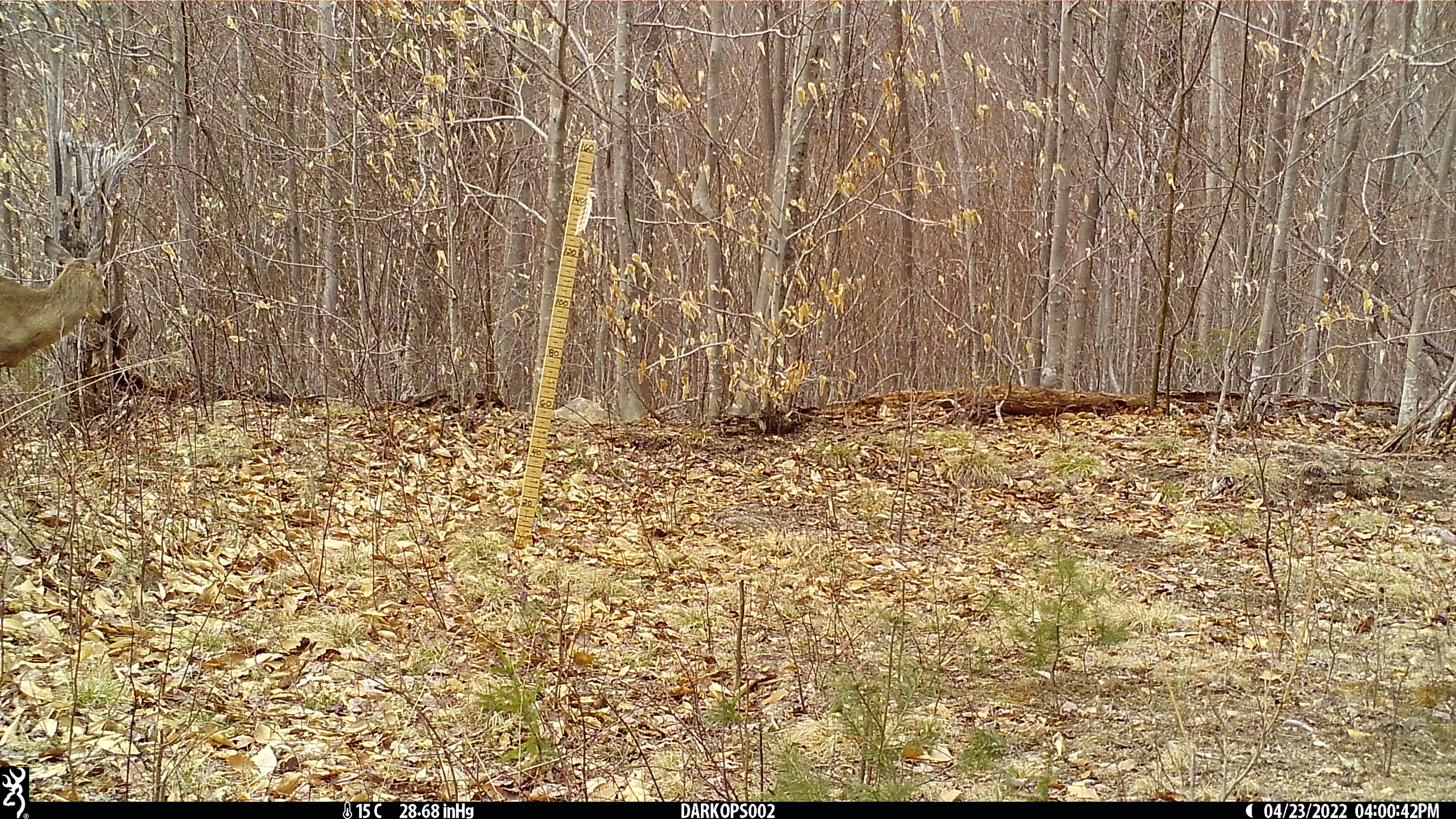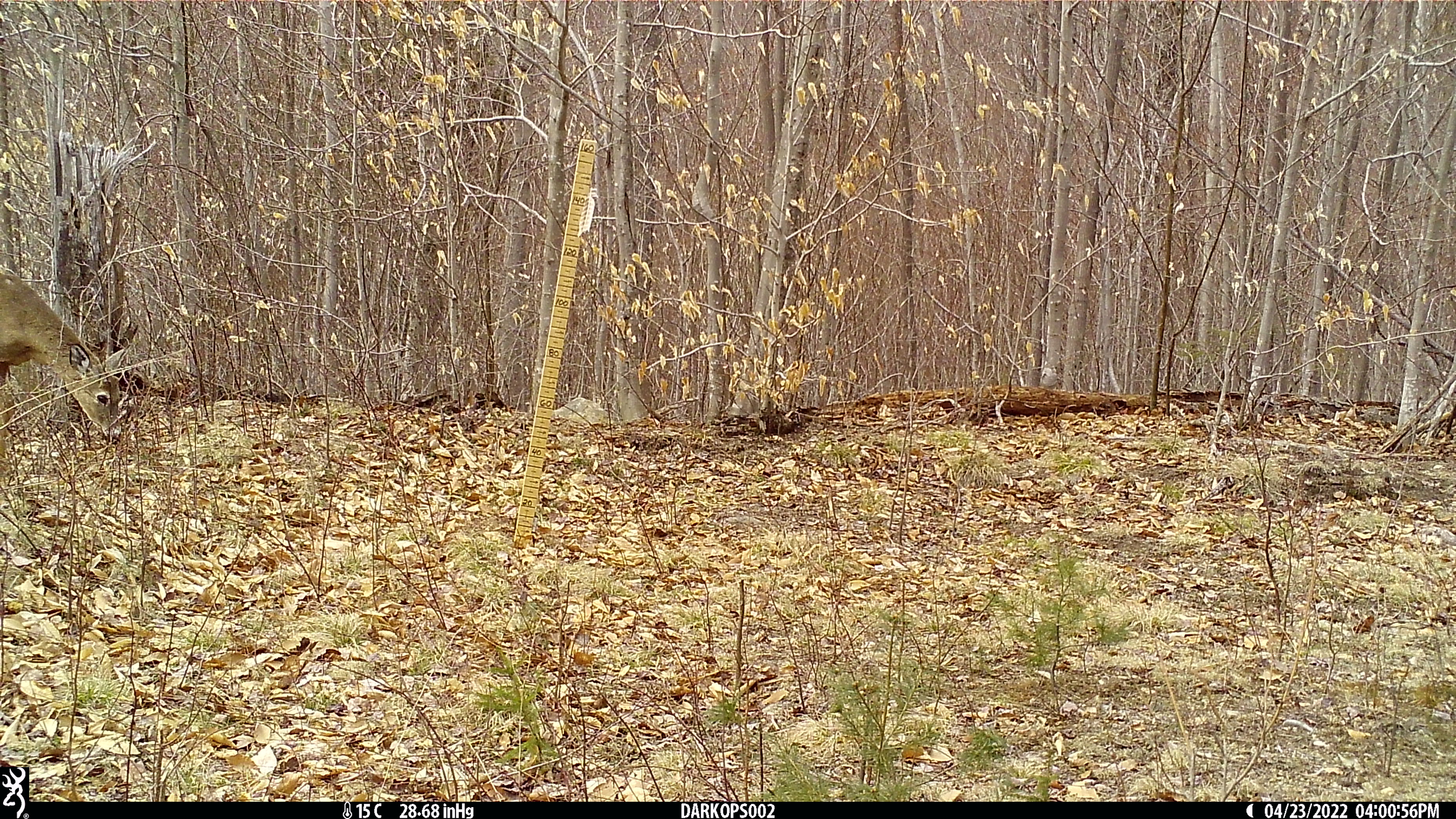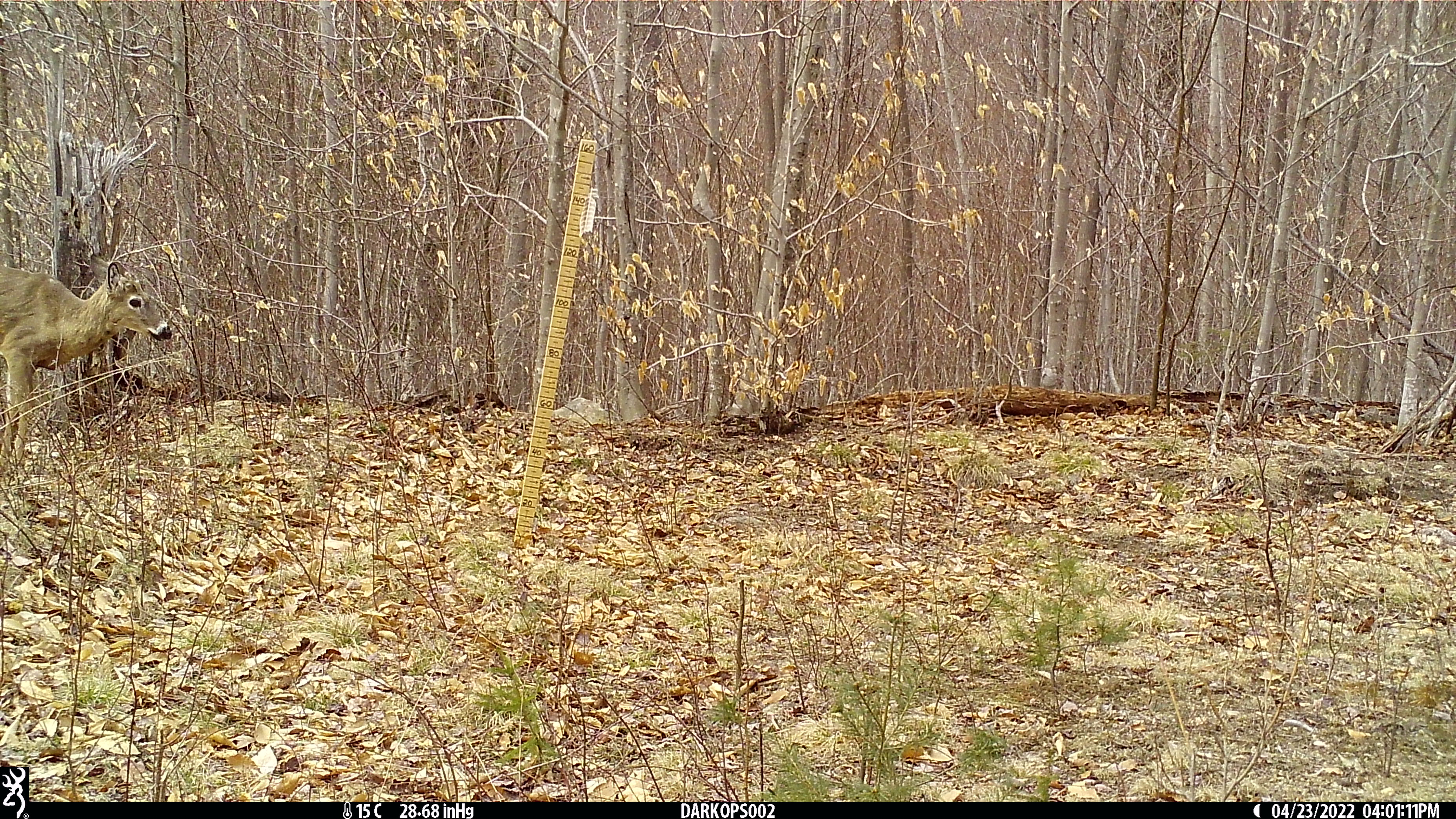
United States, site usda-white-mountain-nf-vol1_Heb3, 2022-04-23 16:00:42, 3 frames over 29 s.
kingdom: Animalia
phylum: Chordata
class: Mammalia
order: Artiodactyla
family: Cervidae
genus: Odocoileus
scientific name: Odocoileus virginianus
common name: white-tailed deer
White-tailed deer (Odocoileus virginianus).